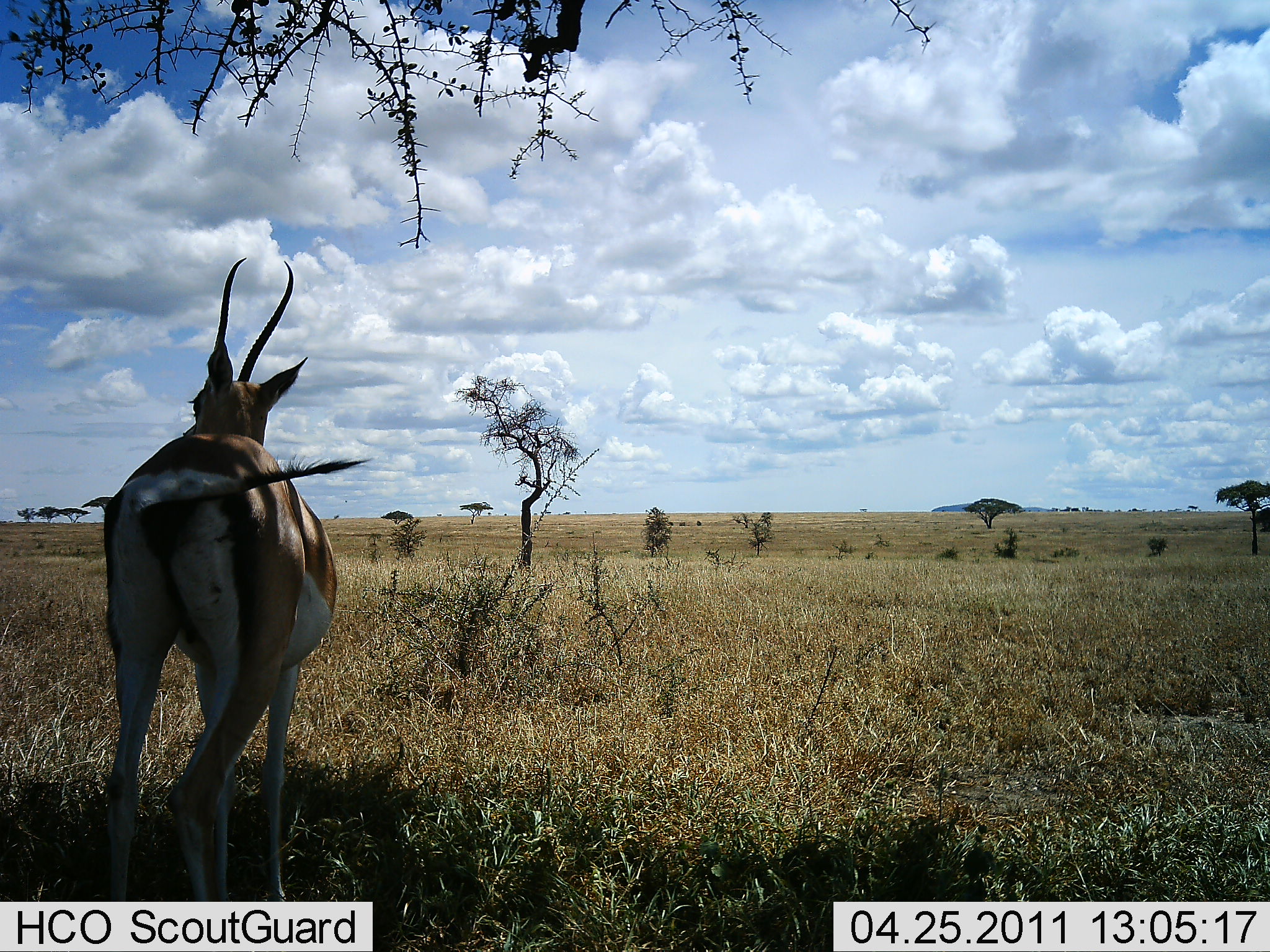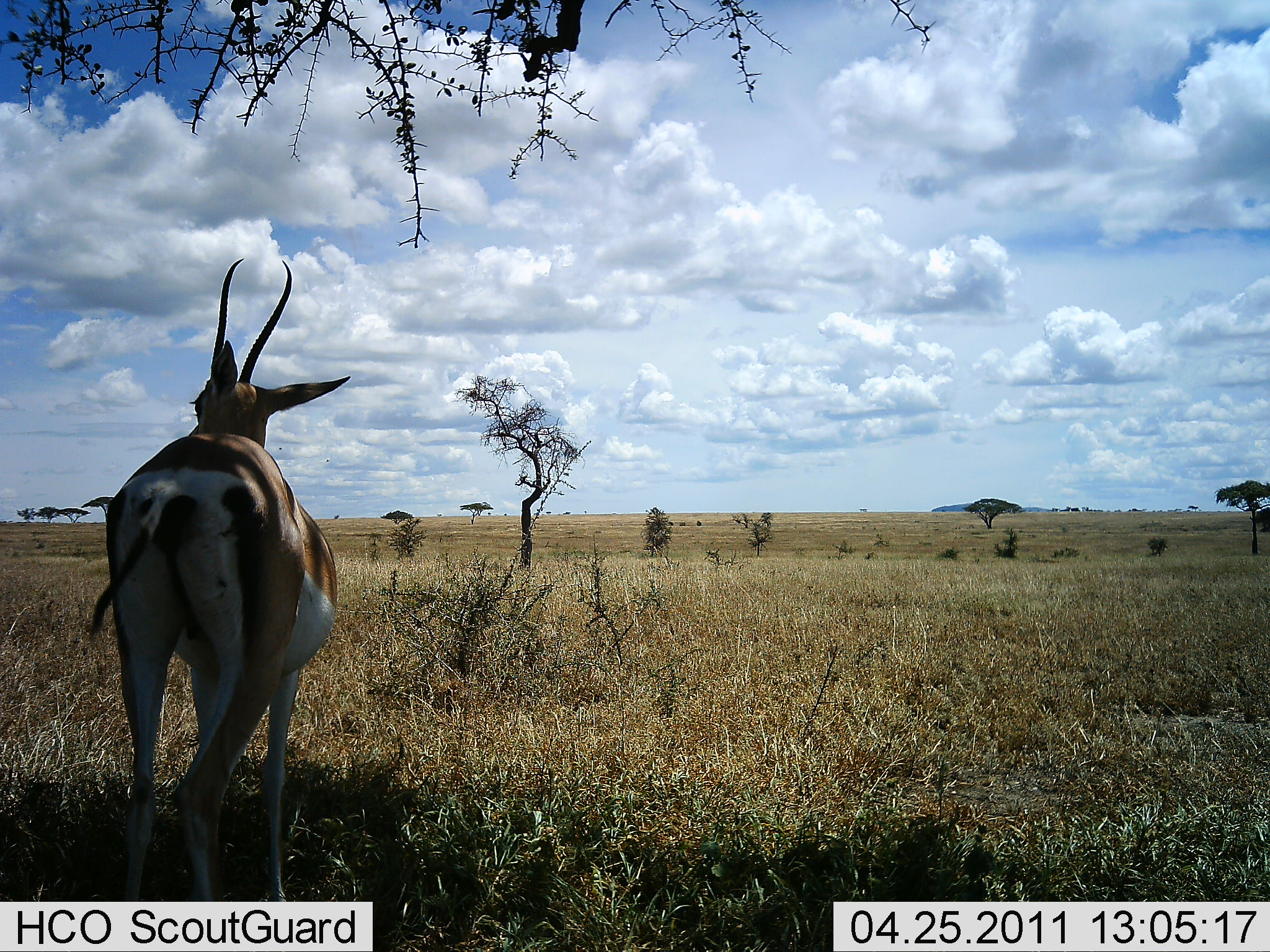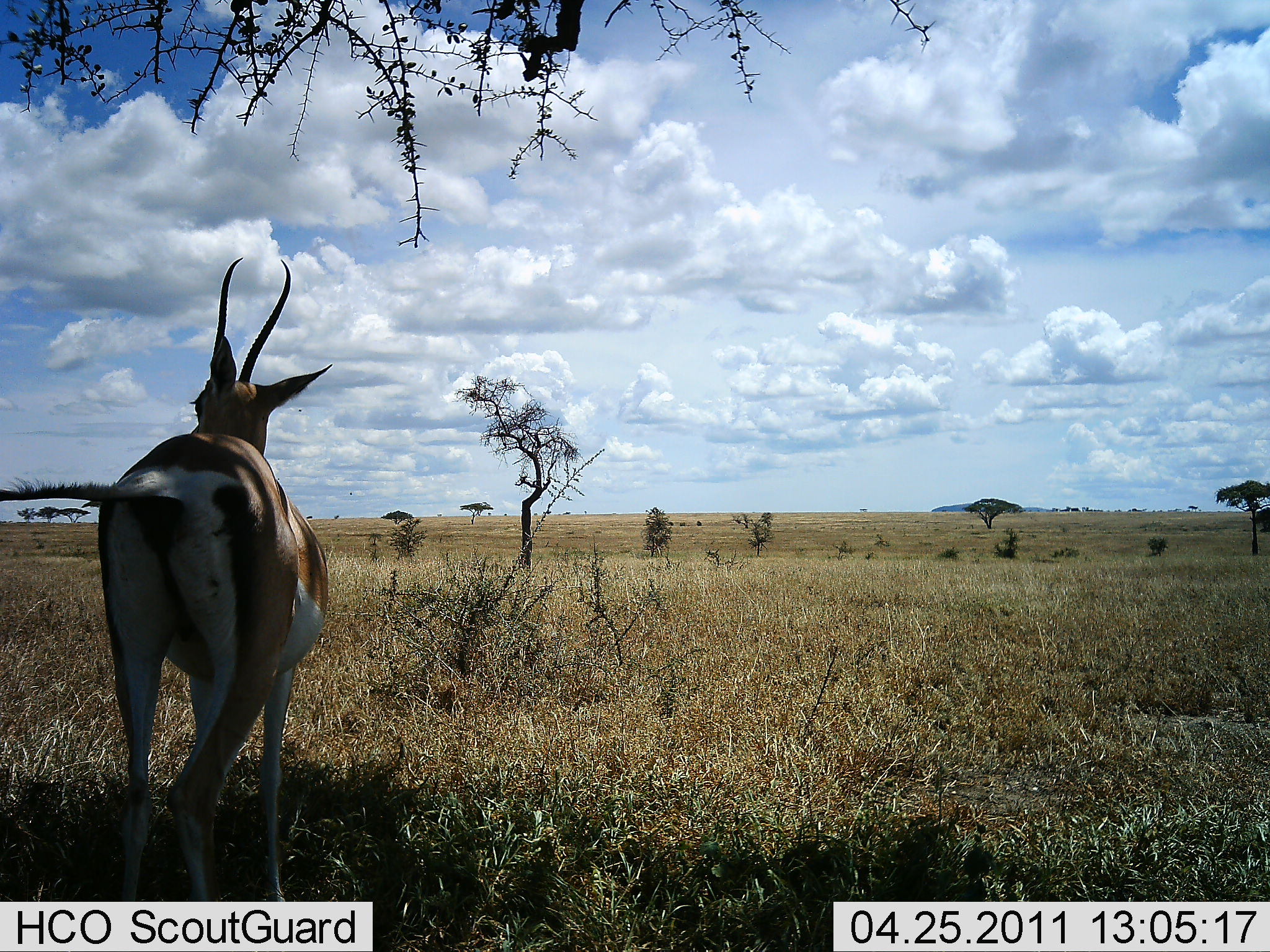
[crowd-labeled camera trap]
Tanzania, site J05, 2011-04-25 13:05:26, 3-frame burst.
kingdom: Animalia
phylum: Chordata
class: Mammalia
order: Artiodactyla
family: Bovidae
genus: Nanger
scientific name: Nanger granti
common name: grant's gazelle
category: gazellegrants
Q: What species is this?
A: Gazellegrants (grant's gazelle) (Nanger granti).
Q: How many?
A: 1.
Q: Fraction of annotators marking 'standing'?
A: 100%.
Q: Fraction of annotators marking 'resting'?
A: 9%.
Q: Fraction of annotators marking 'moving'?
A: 0%.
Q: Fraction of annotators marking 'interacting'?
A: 0%.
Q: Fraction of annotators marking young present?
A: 0%.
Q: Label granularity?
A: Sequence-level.